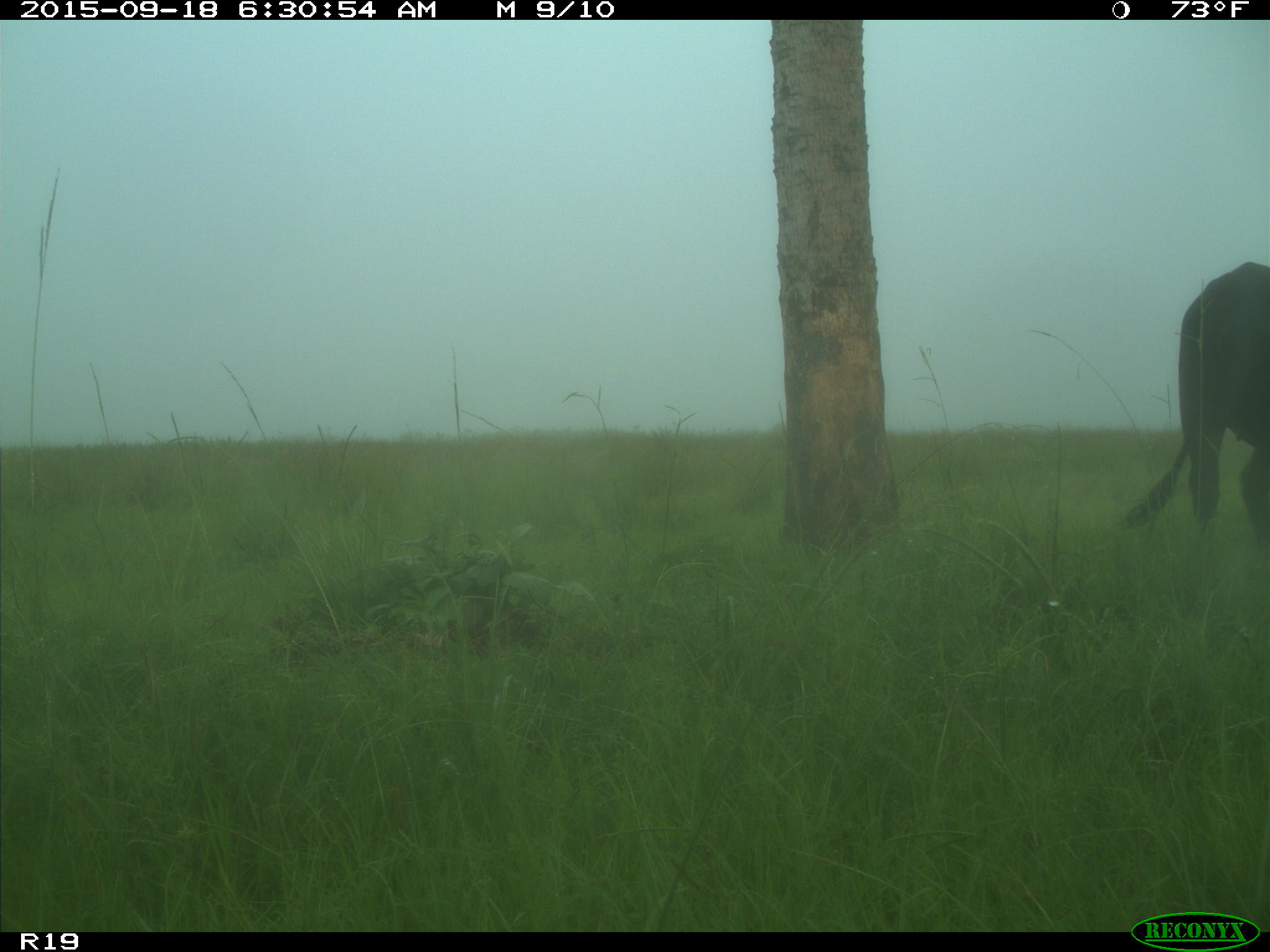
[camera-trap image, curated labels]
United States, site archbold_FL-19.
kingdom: Animalia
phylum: Chordata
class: Mammalia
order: Artiodactyla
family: Bovidae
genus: Bos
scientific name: Bos taurus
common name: domestic cow